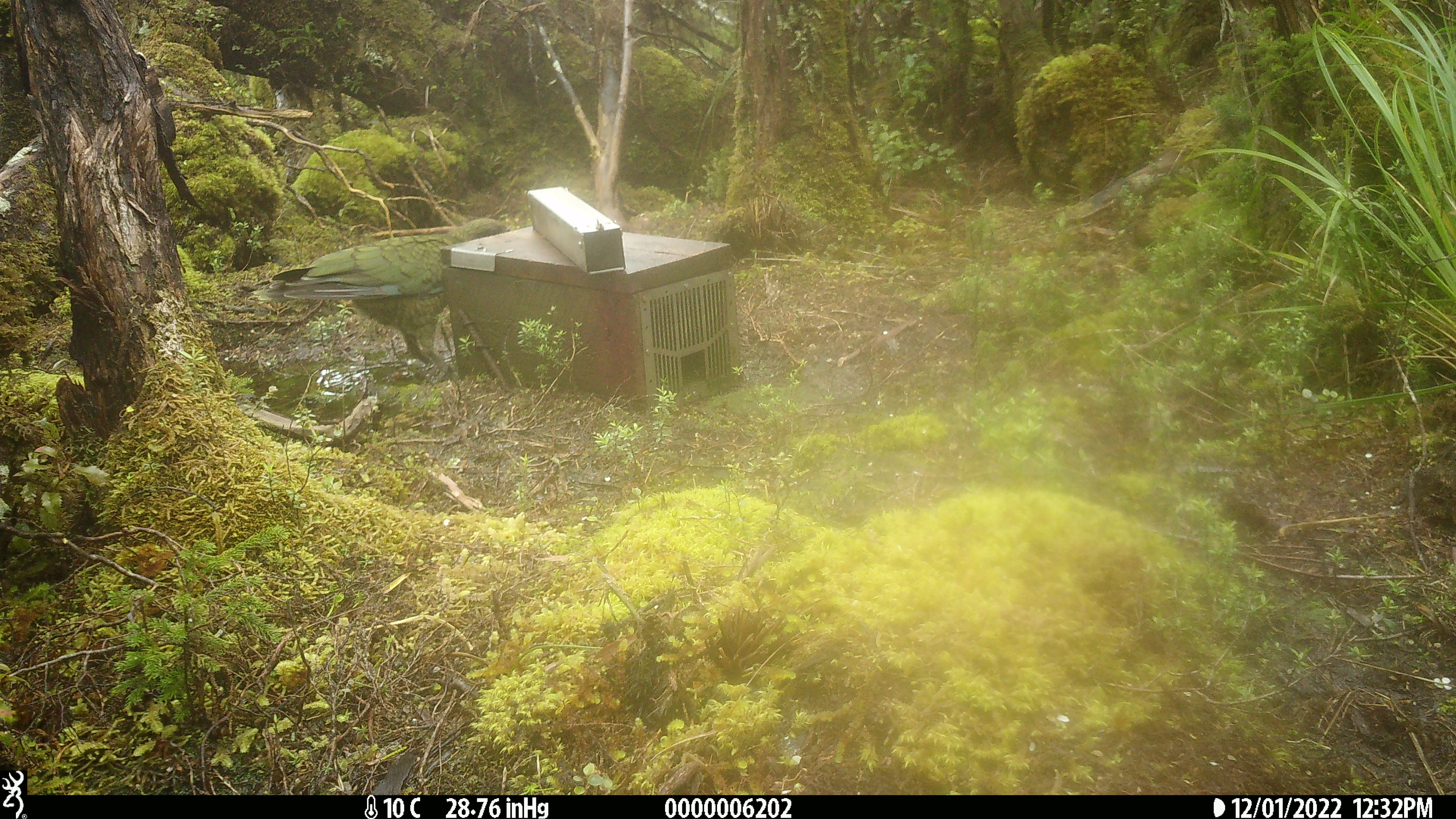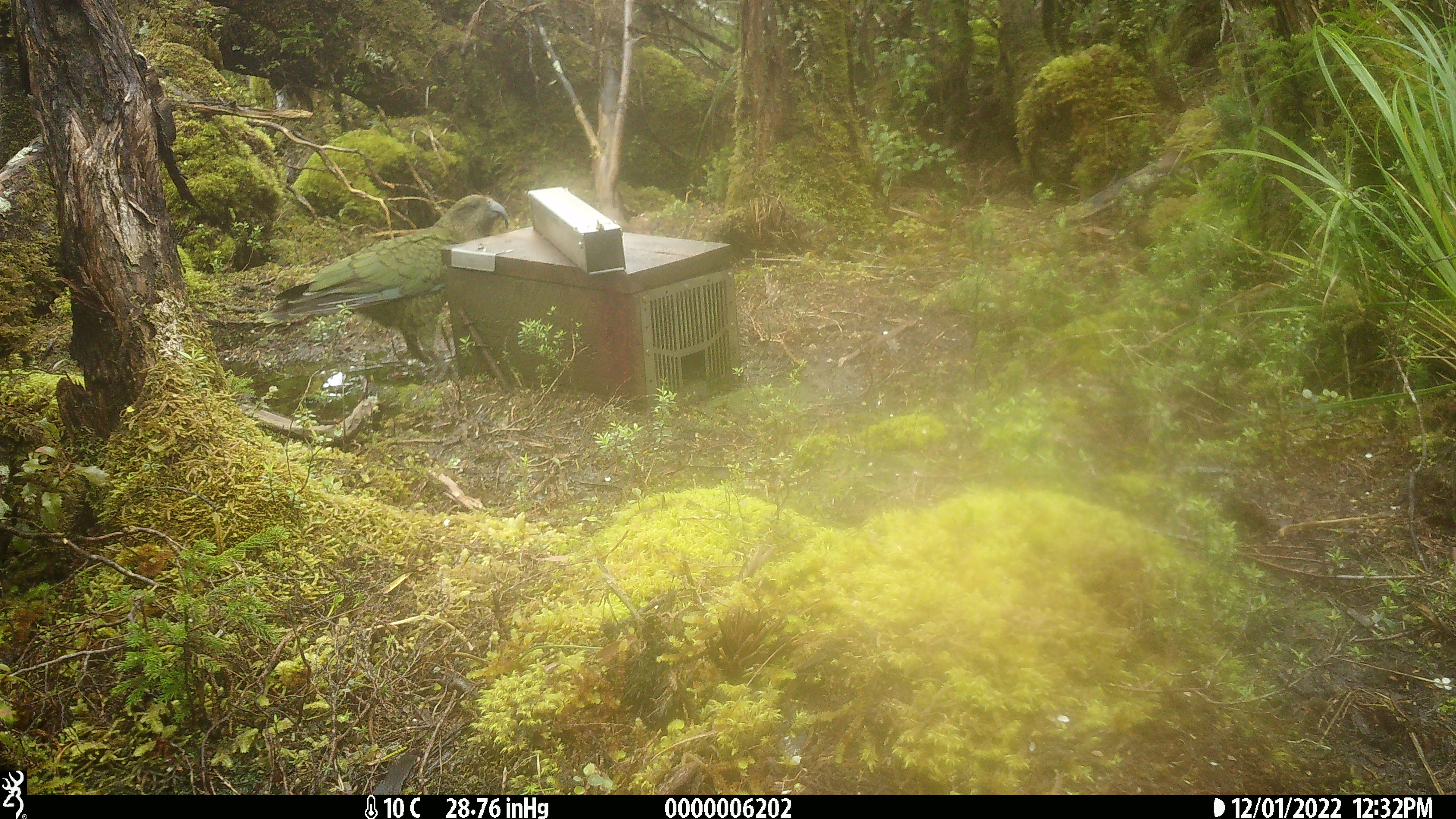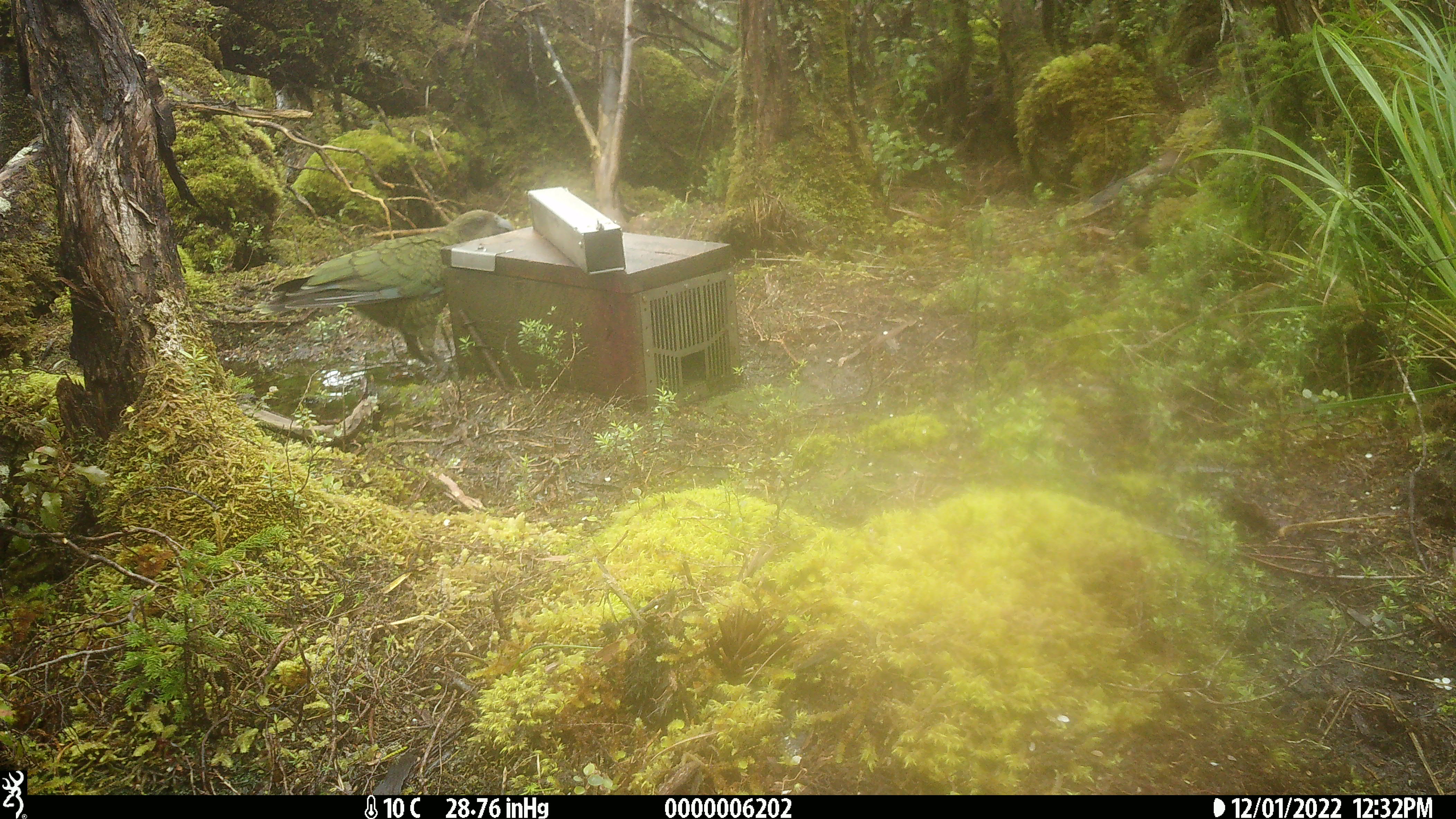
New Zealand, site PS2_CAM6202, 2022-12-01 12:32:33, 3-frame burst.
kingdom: Animalia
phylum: Chordata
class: Aves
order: Psittaciformes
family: Strigopidae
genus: Nestor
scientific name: Nestor notabilis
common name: kea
Kea (Nestor notabilis).